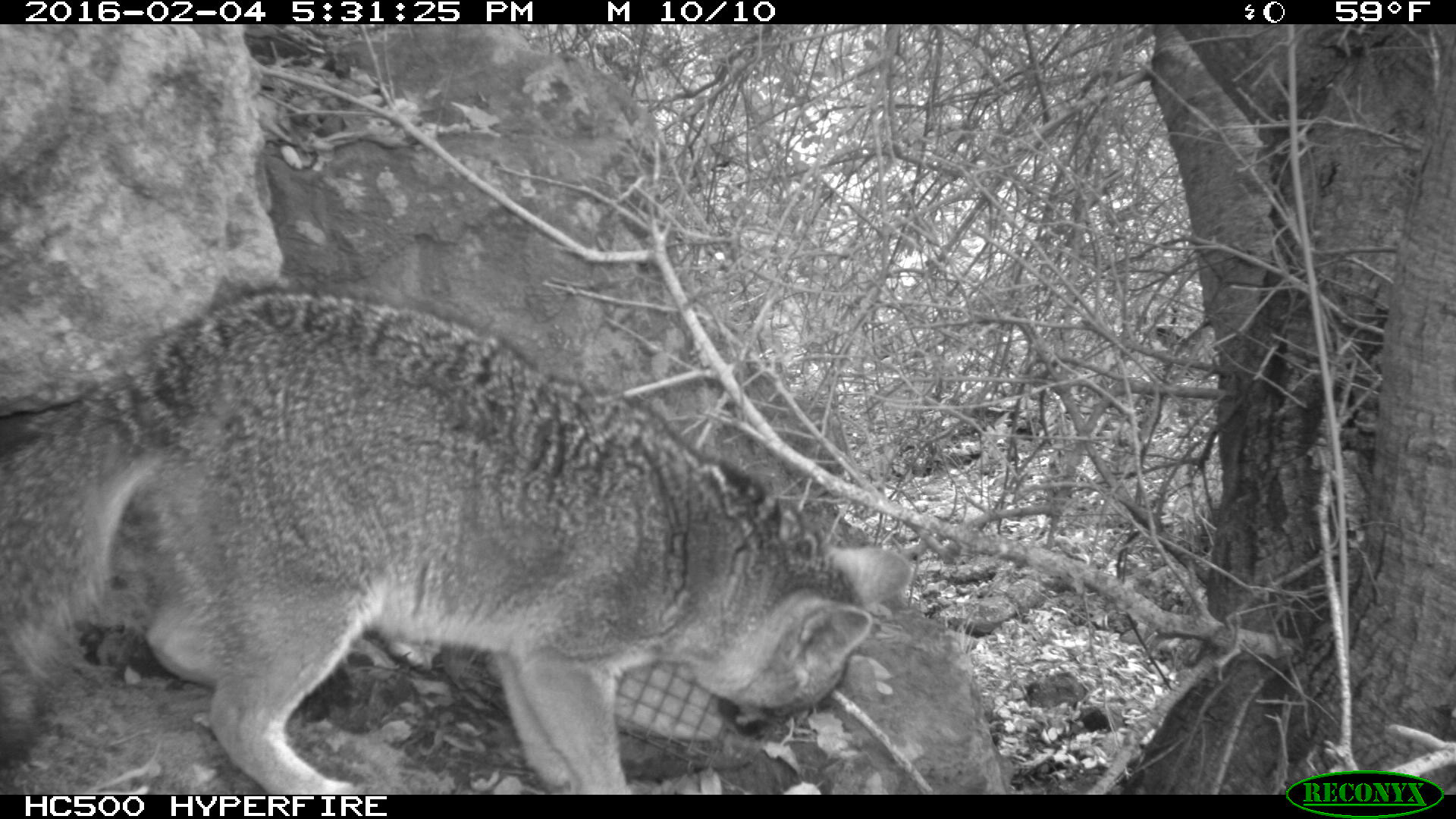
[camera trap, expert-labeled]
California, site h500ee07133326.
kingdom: Animalia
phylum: Chordata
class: Mammalia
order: Carnivora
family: Canidae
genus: Urocyon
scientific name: Urocyon littoralis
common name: island fox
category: fox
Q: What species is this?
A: Fox (island fox) (Urocyon littoralis).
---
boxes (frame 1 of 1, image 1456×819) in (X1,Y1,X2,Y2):
fox: (0,284,911,793)